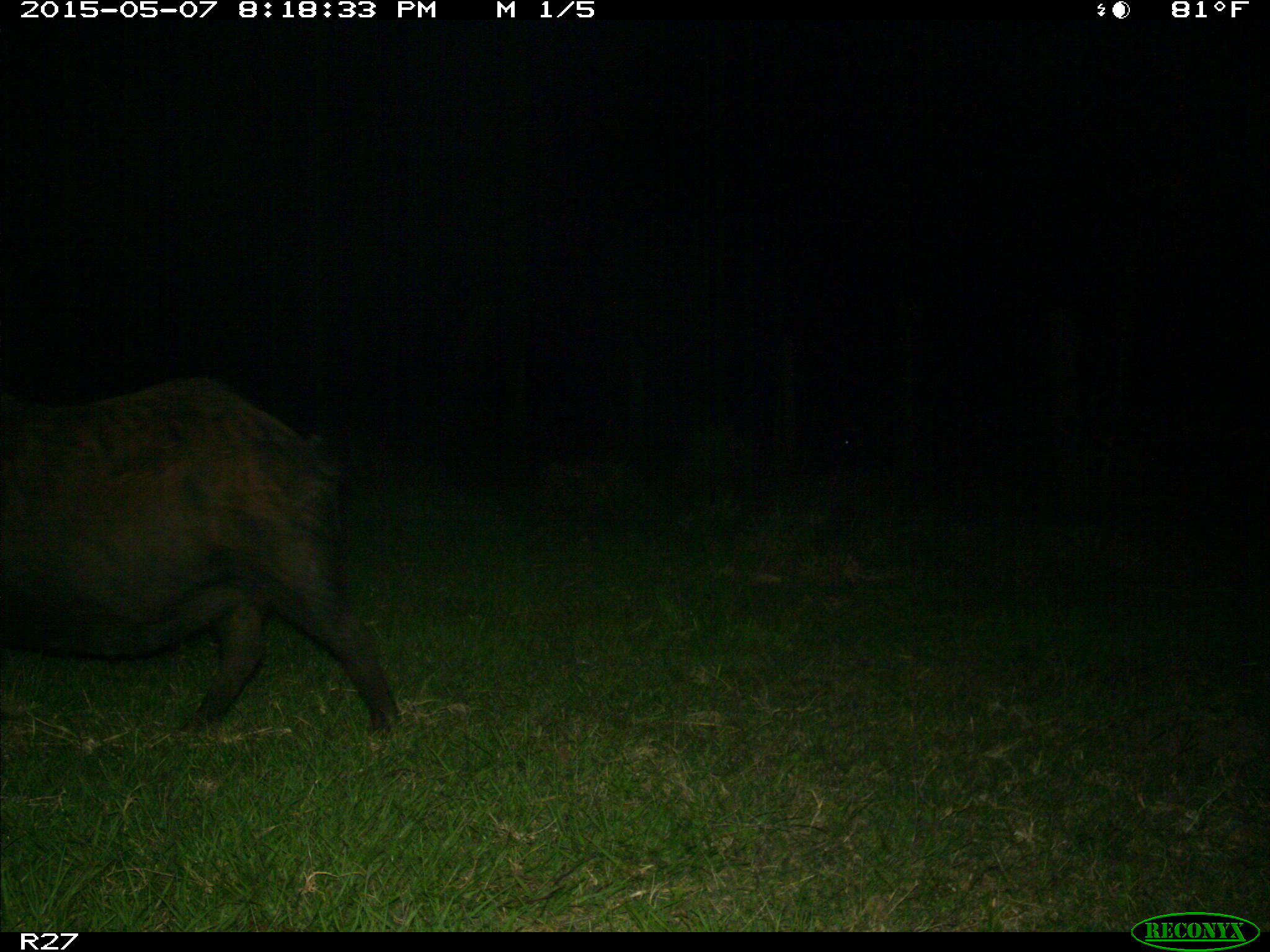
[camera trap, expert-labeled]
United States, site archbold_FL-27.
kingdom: Animalia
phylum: Chordata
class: Mammalia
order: Artiodactyla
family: Suidae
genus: Sus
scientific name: Sus scrofa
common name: wild boar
Sus scrofa (wild boar).